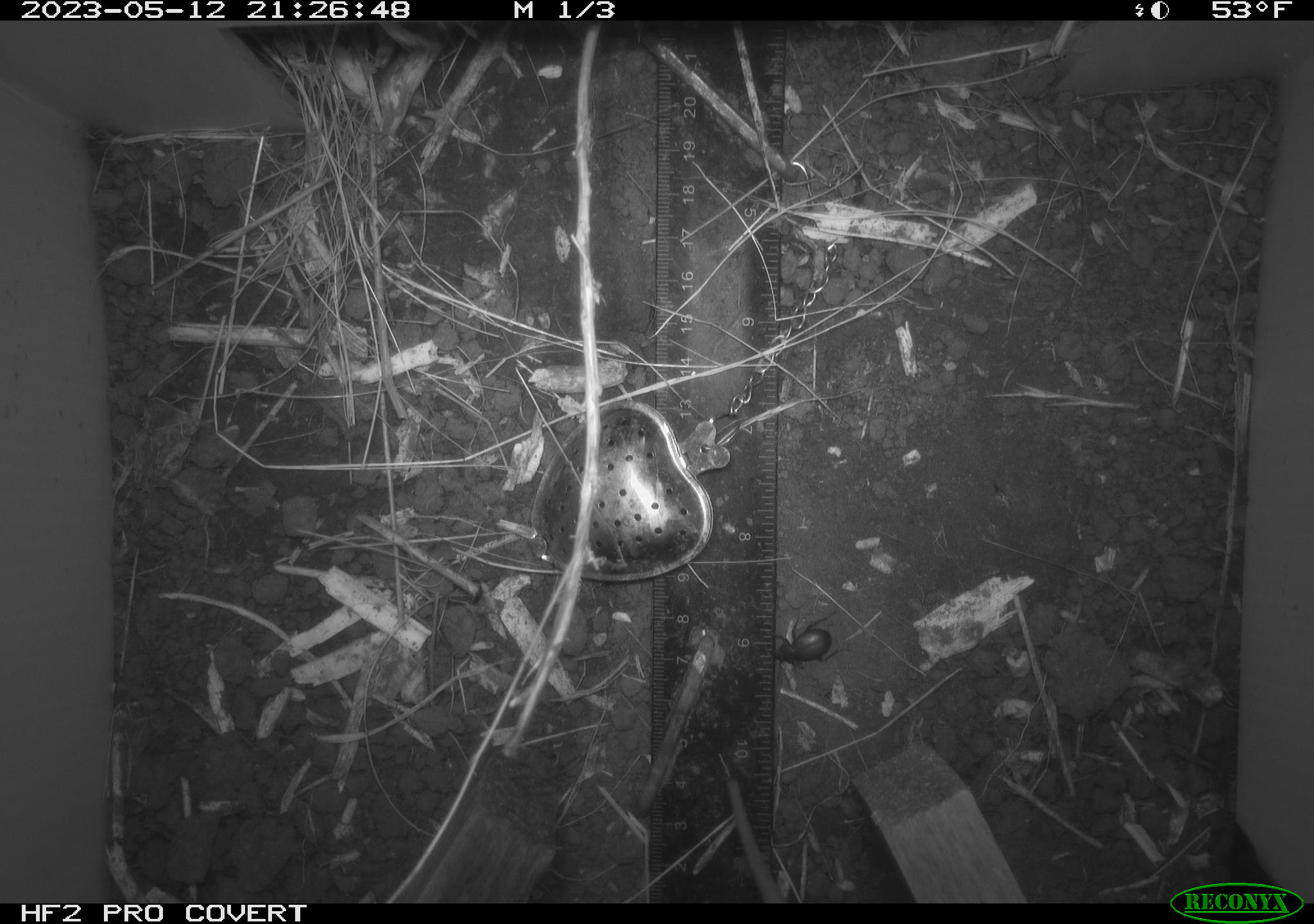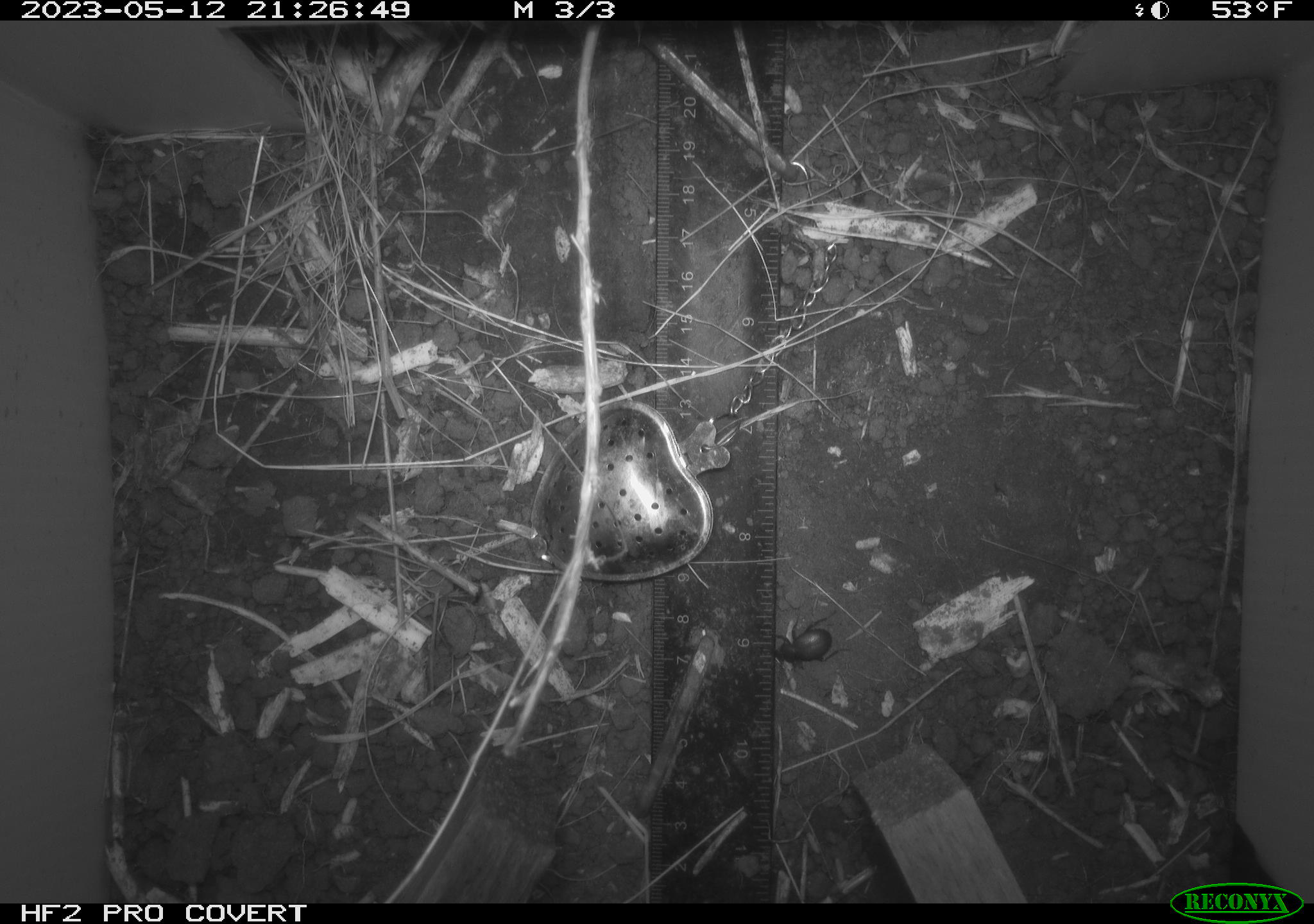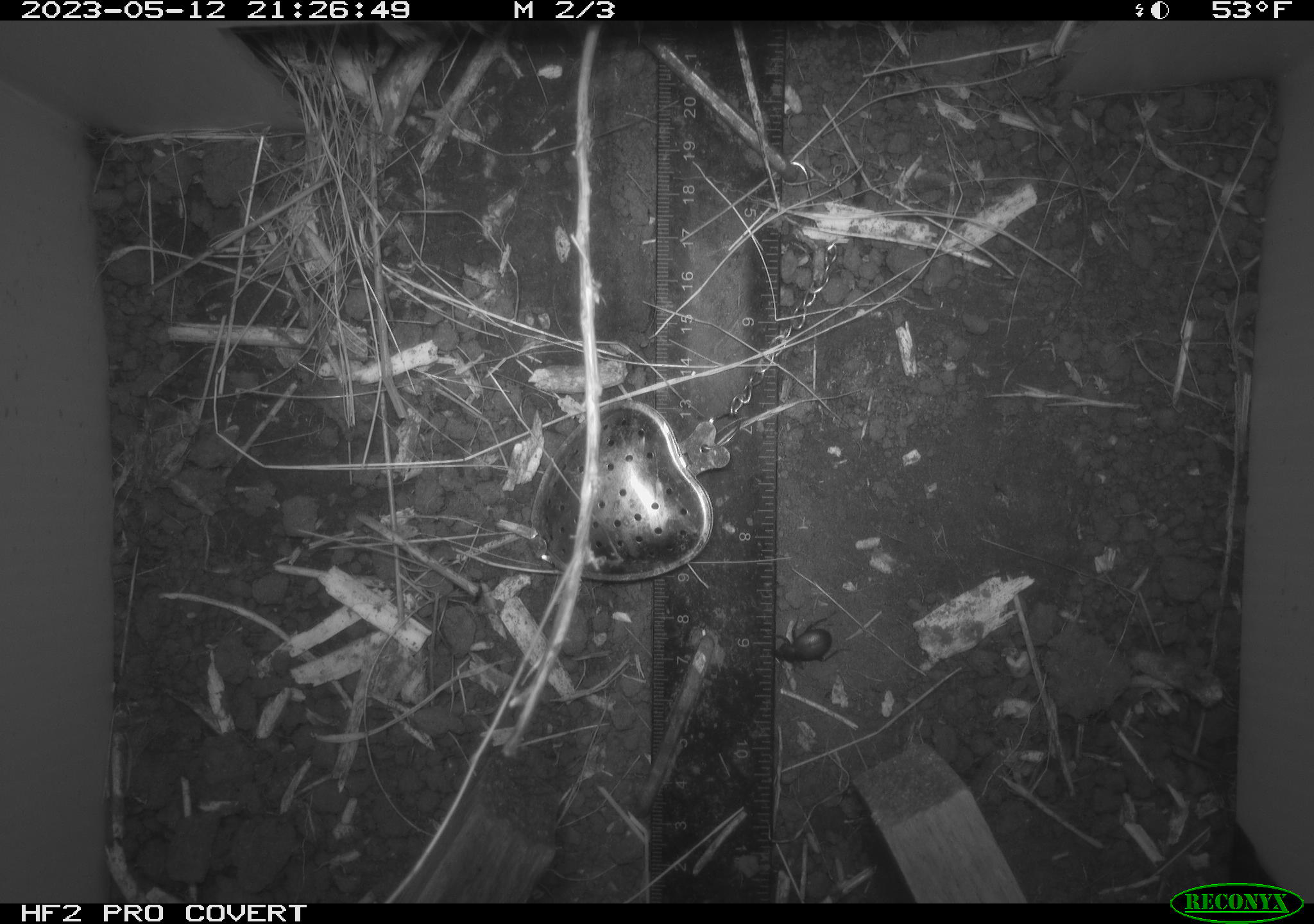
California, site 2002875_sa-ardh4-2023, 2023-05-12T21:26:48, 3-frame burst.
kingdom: Animalia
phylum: Arthropoda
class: Insecta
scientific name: Insecta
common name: insect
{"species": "insect (Insecta)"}